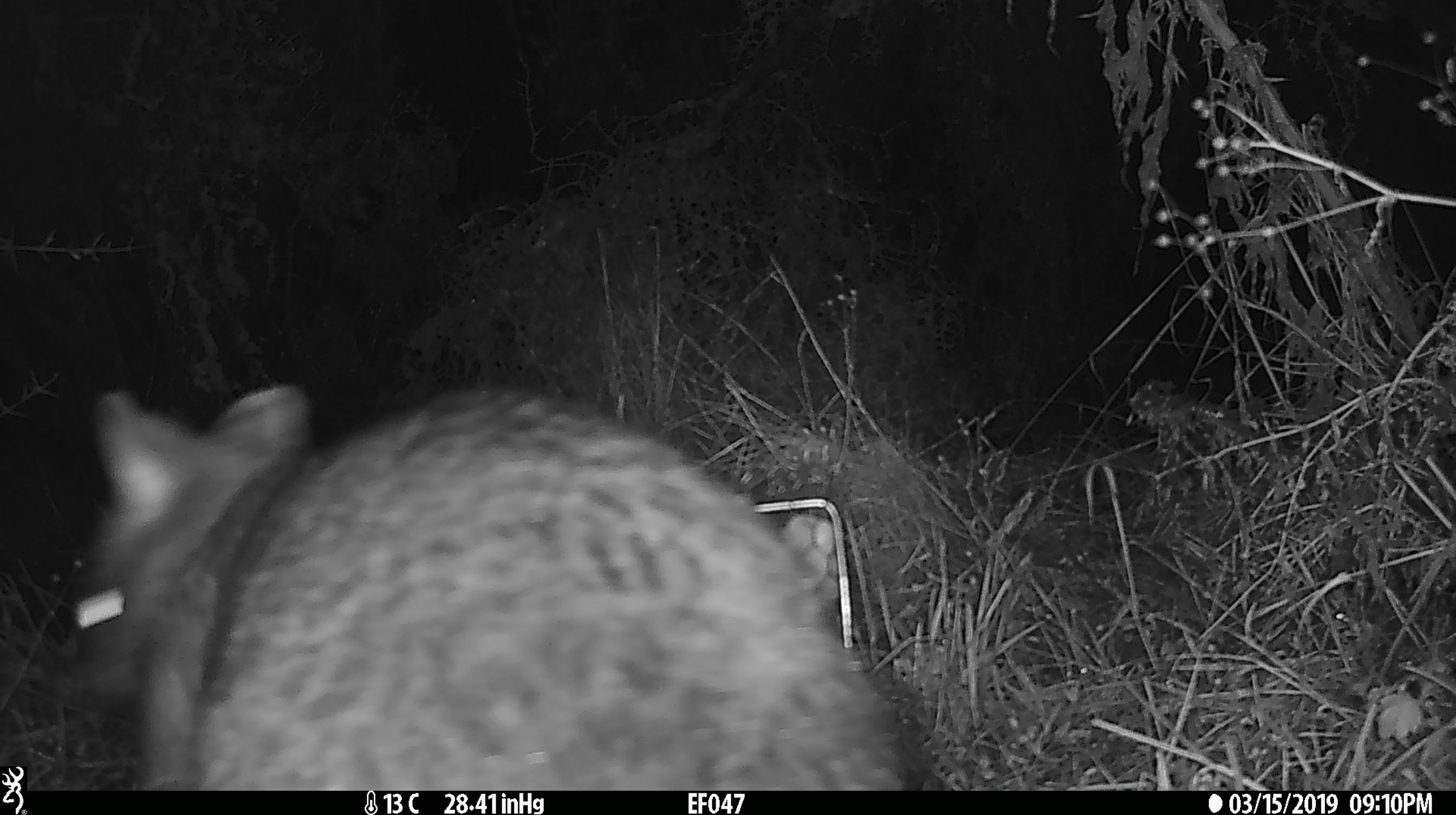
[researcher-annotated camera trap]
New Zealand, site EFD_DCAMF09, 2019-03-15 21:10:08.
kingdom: Animalia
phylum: Chordata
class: Mammalia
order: Diprotodontia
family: Phalangeridae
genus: Trichosurus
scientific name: Trichosurus vulpecula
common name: common brushtail possum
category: possum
Possum (common brushtail possum) (Trichosurus vulpecula).